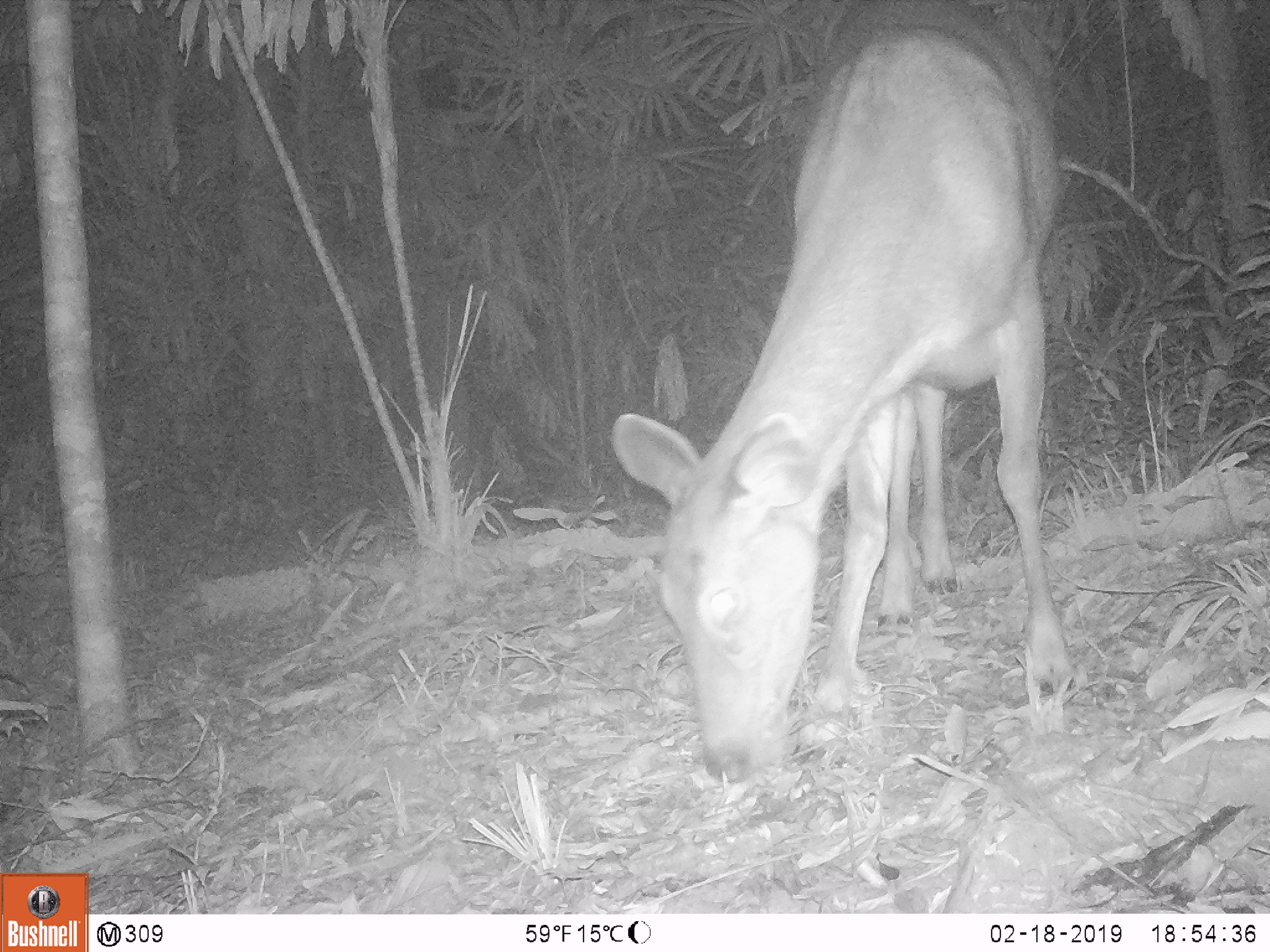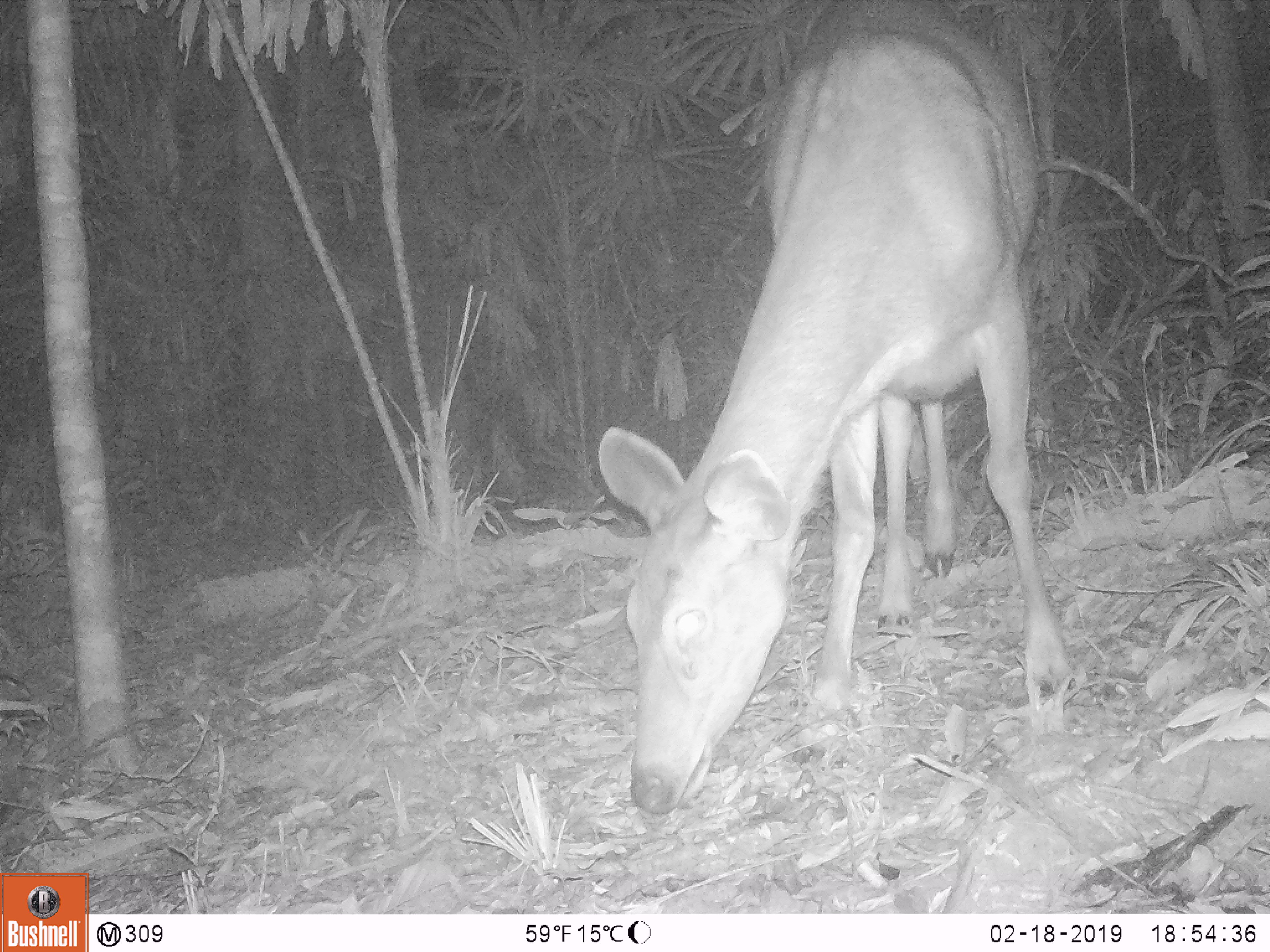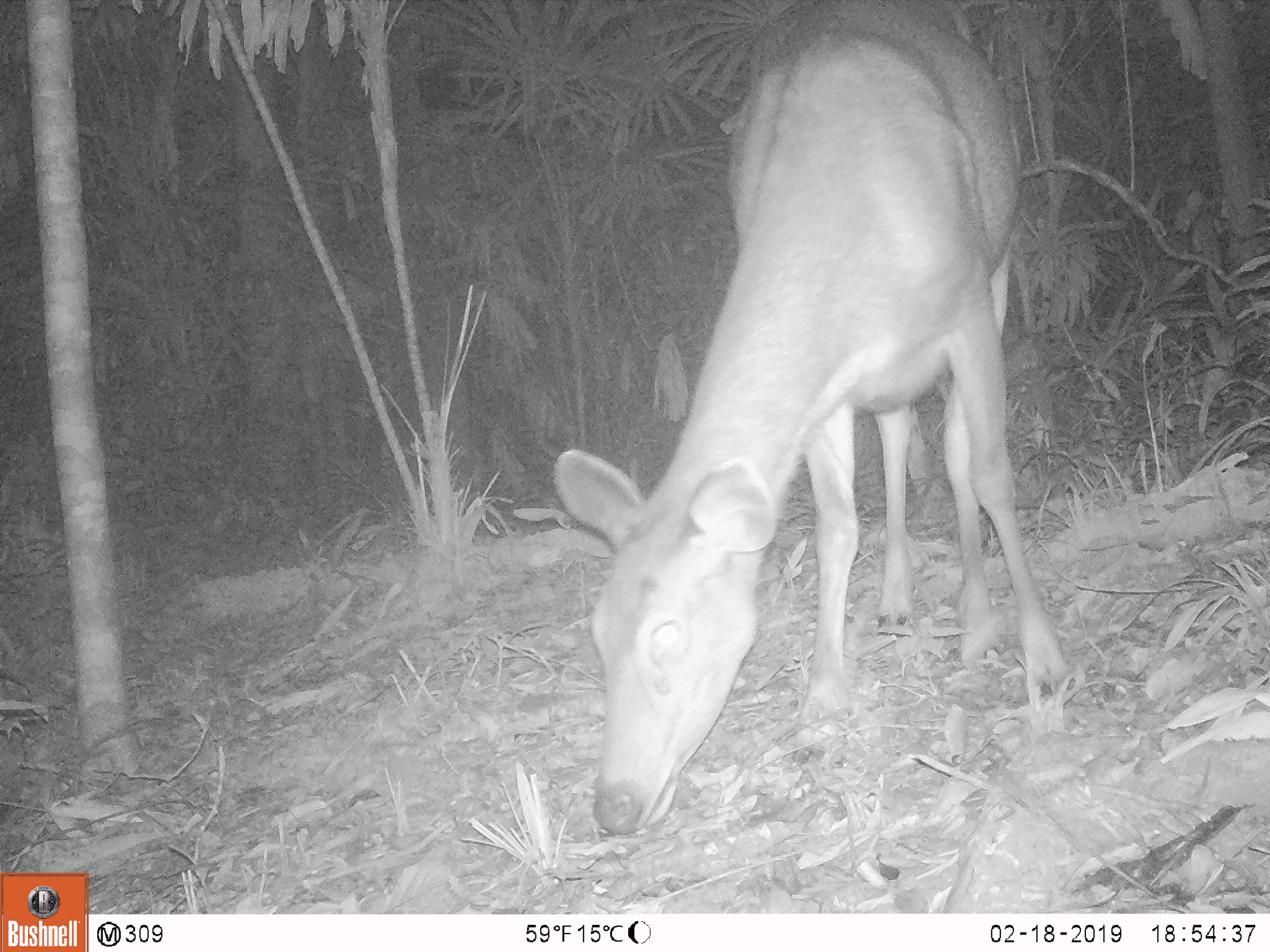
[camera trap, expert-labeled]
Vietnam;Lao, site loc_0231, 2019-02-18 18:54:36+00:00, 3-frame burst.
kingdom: Animalia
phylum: Chordata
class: Mammalia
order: Artiodactyla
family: Cervidae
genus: Rusa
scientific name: Rusa unicolor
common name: sambar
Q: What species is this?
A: Sambar (Rusa unicolor).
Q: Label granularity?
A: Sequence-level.